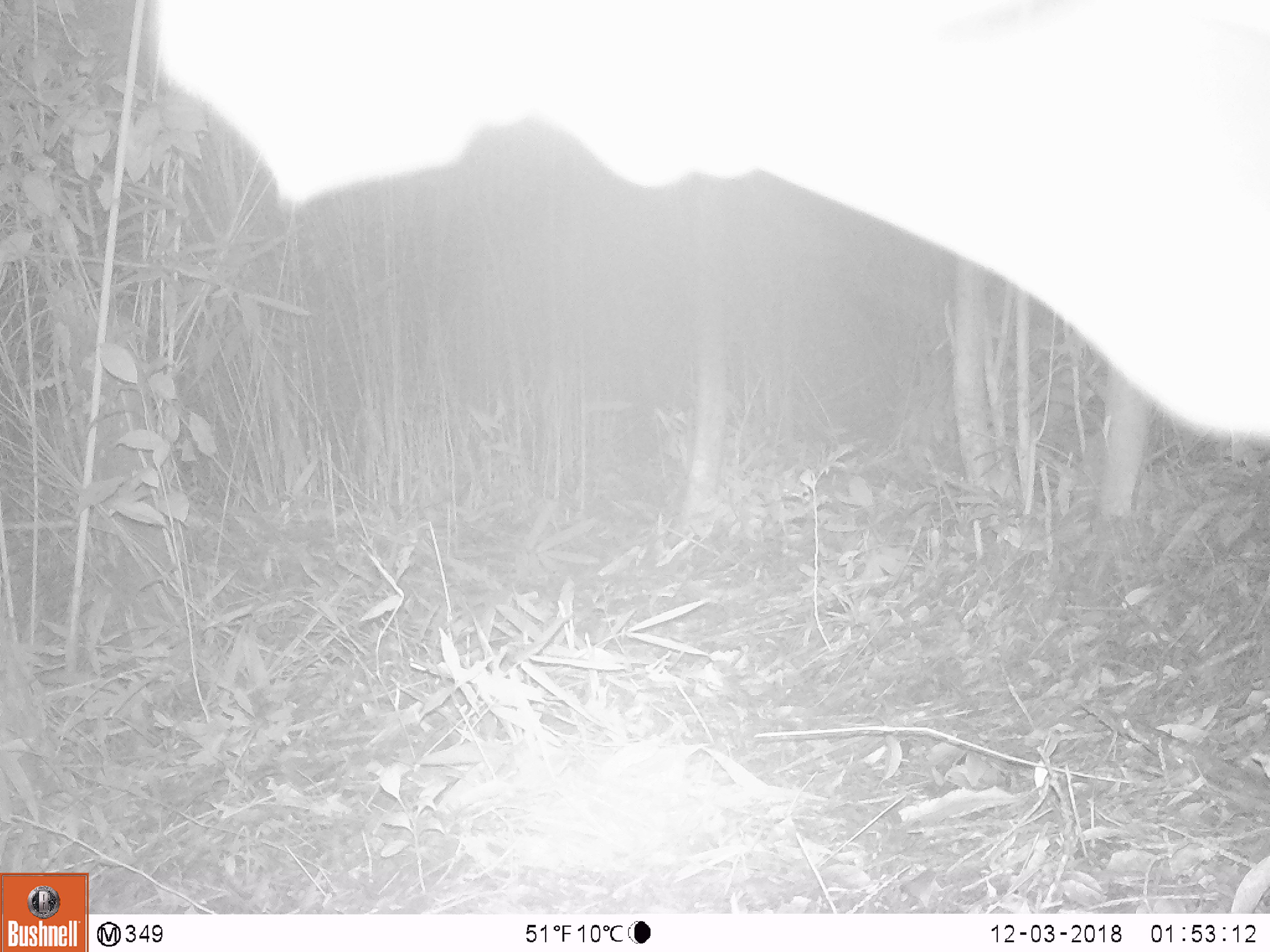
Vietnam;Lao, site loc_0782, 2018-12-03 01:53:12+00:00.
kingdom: Animalia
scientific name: Animalia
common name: animal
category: unidentified animal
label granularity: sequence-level